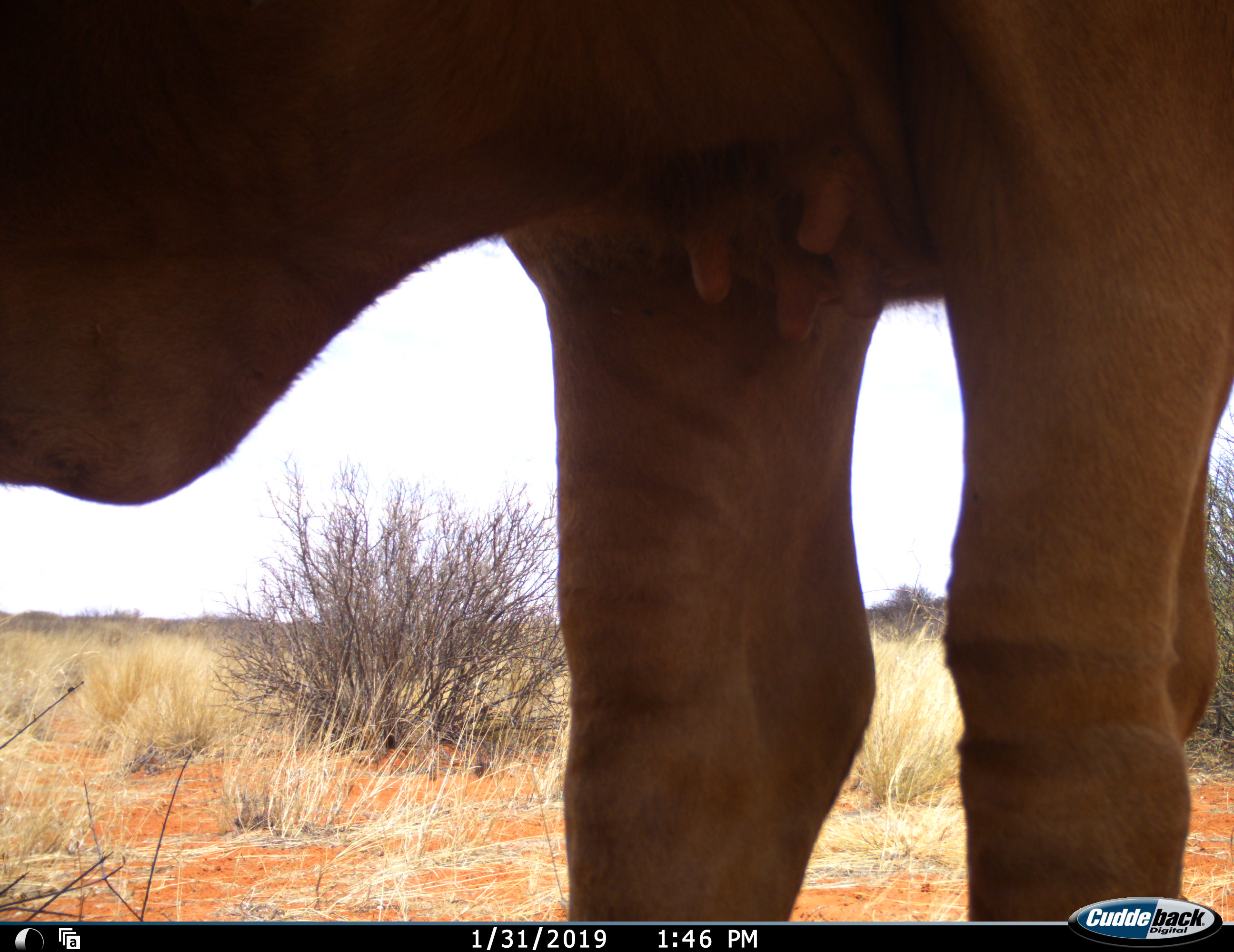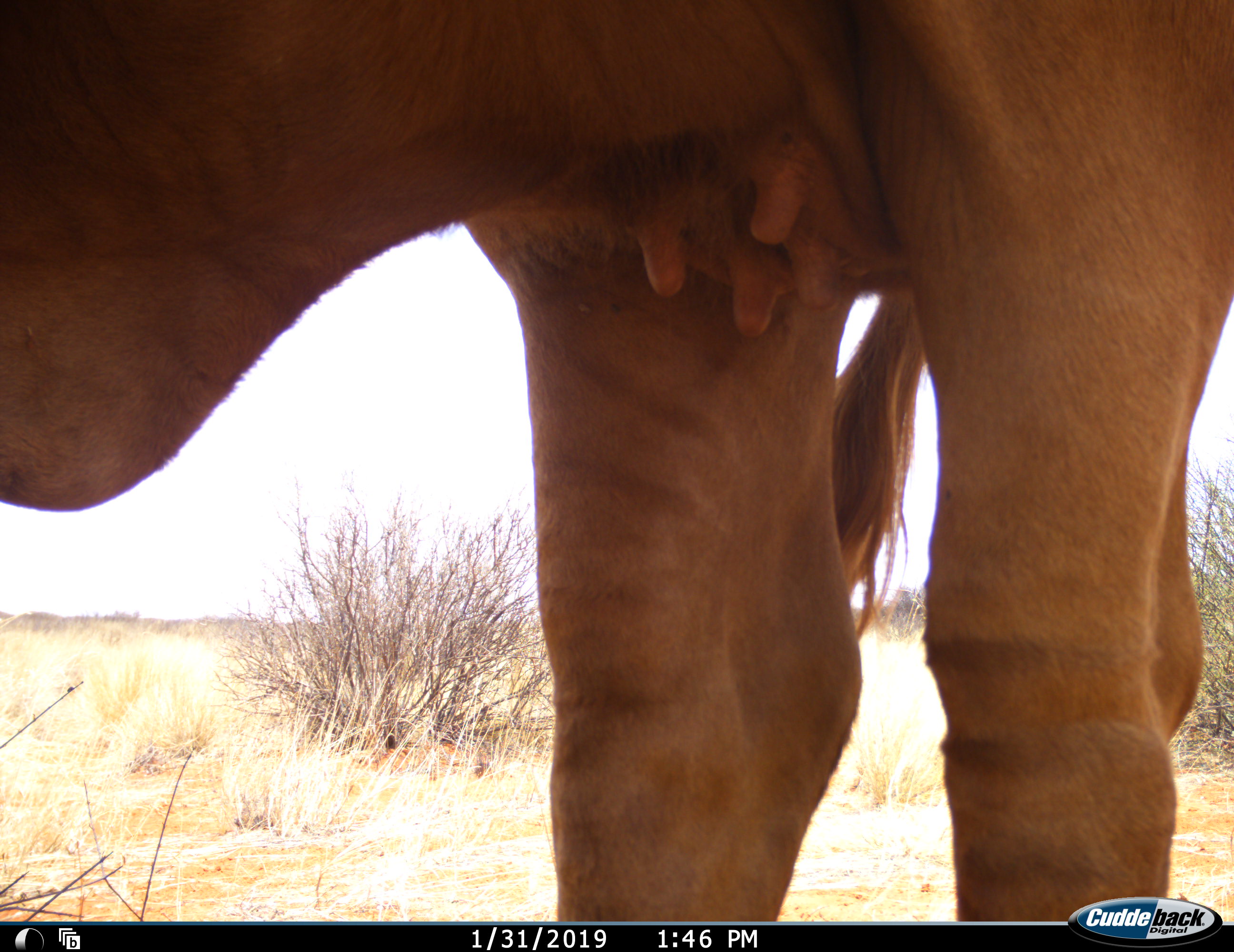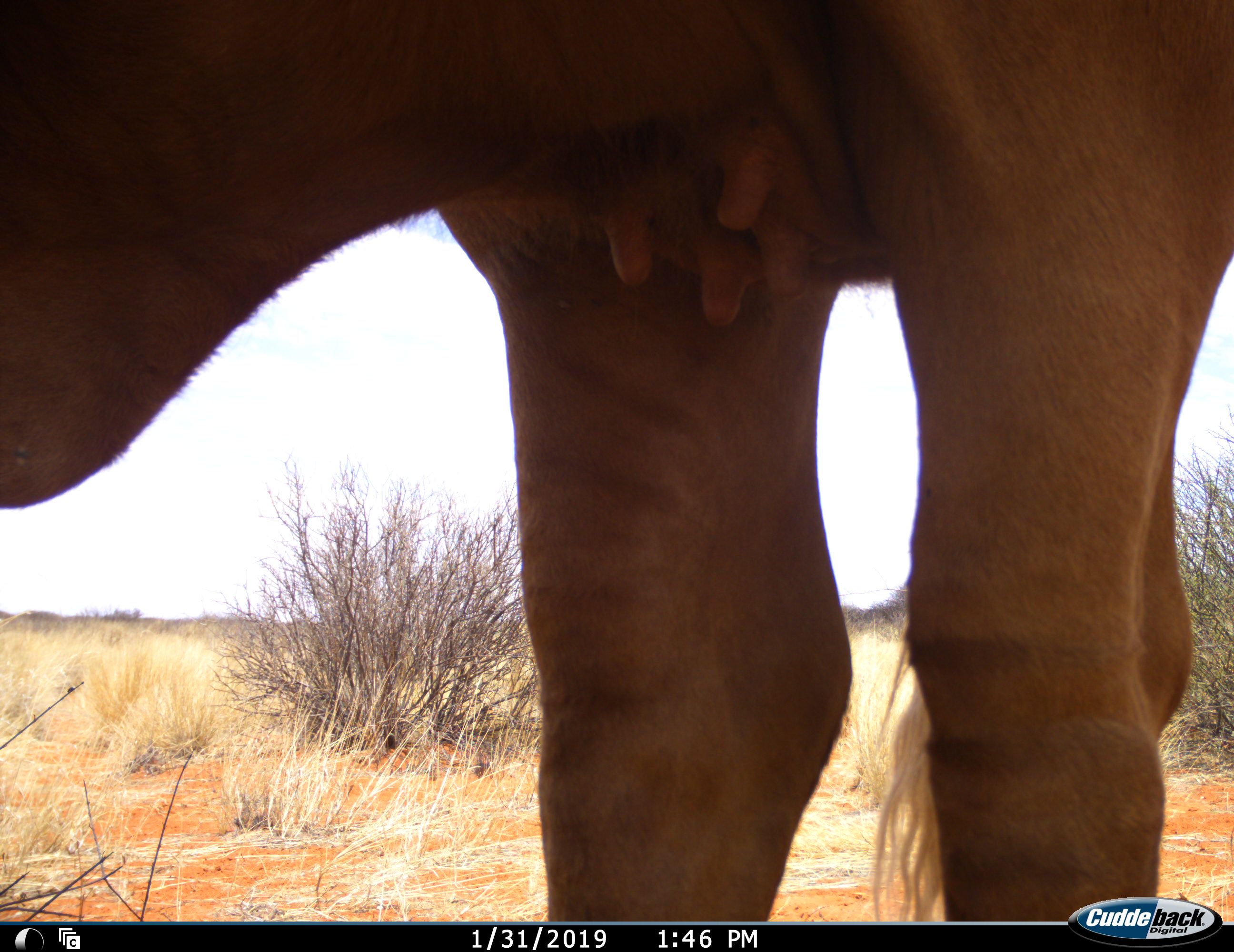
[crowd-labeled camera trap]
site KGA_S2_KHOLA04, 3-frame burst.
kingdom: Animalia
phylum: Chordata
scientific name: Vertebrata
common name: domestic animal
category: domesticanimal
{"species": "domesticanimal (domestic animal) (Vertebrata)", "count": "1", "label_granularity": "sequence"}